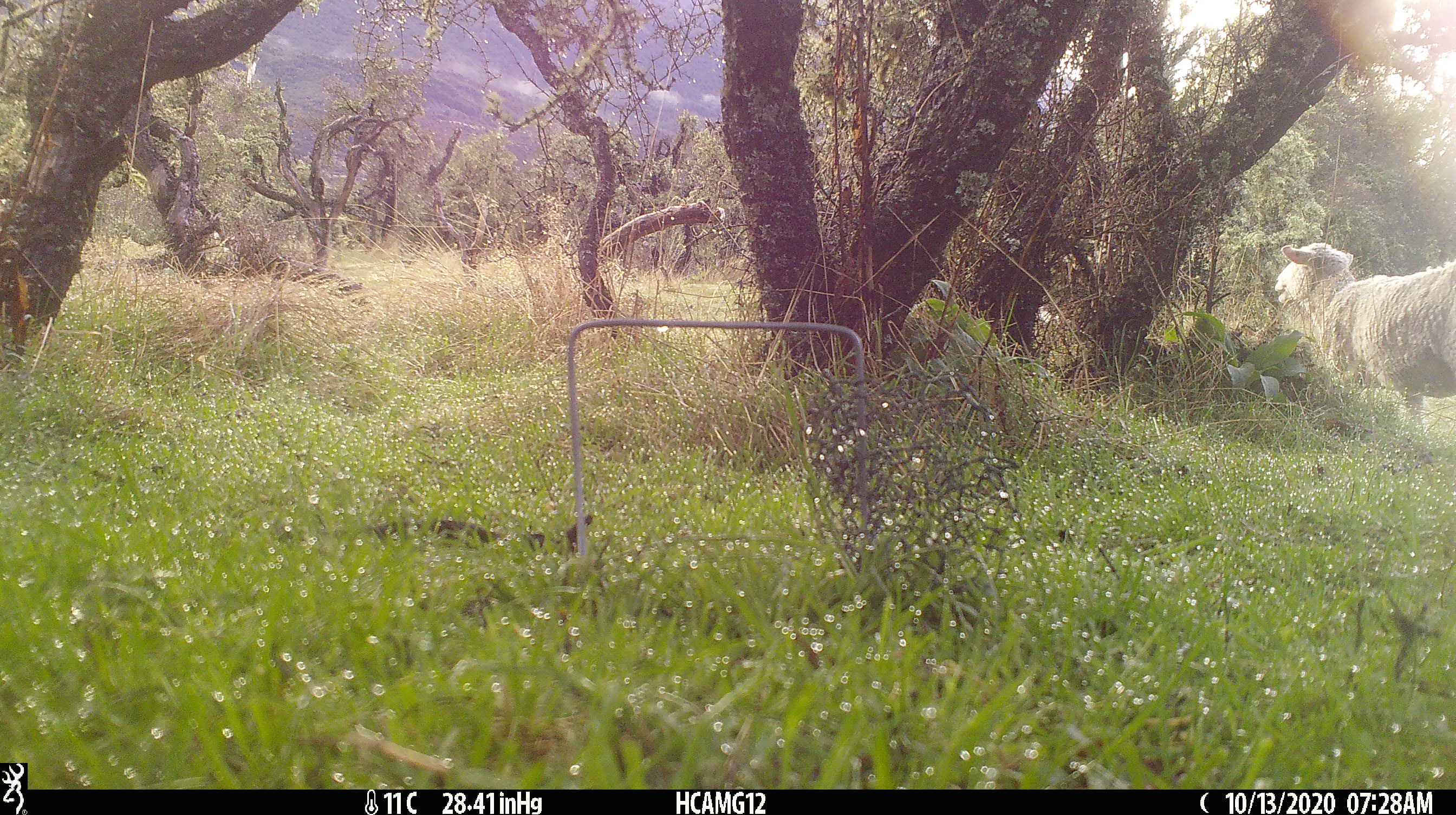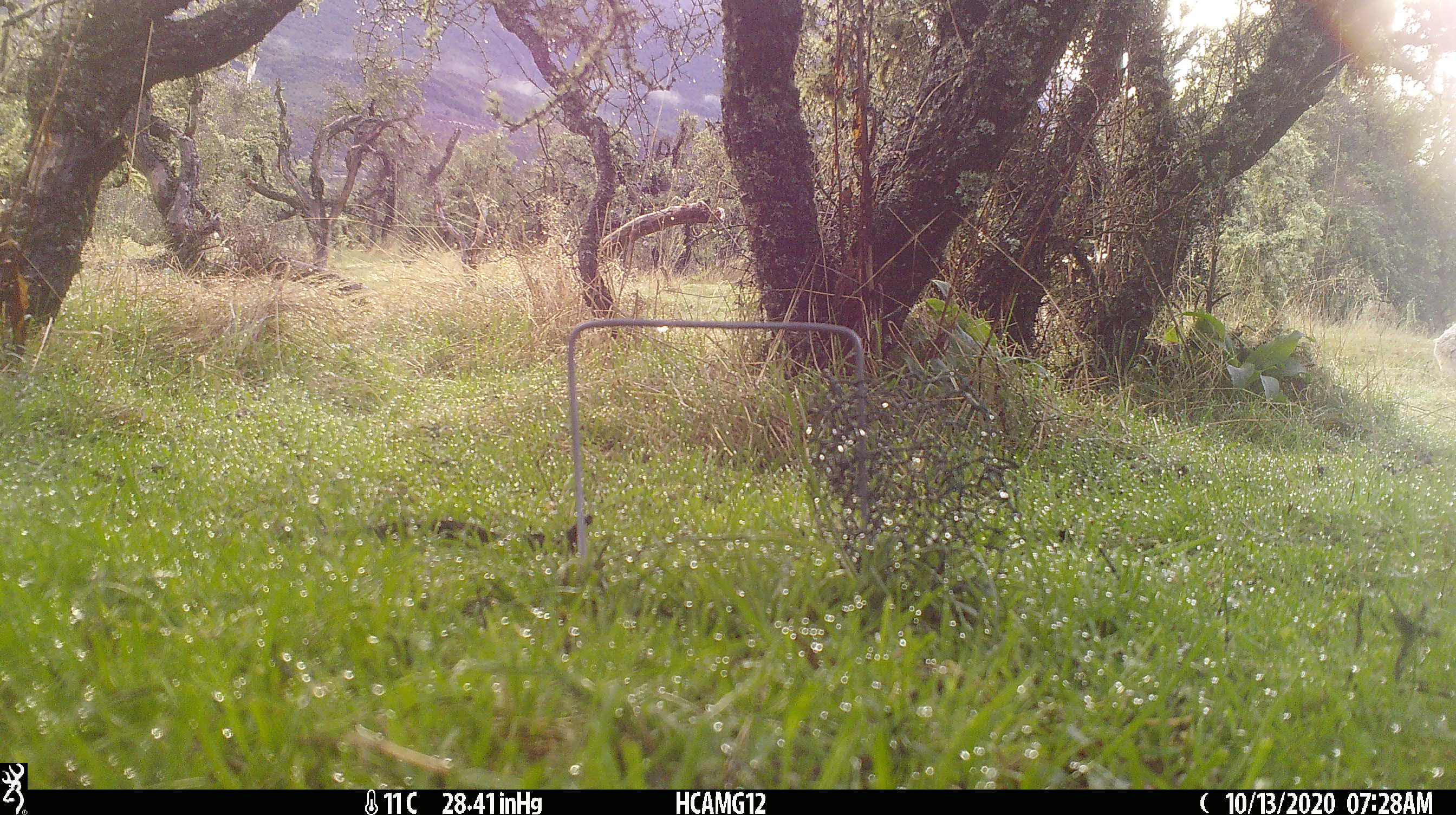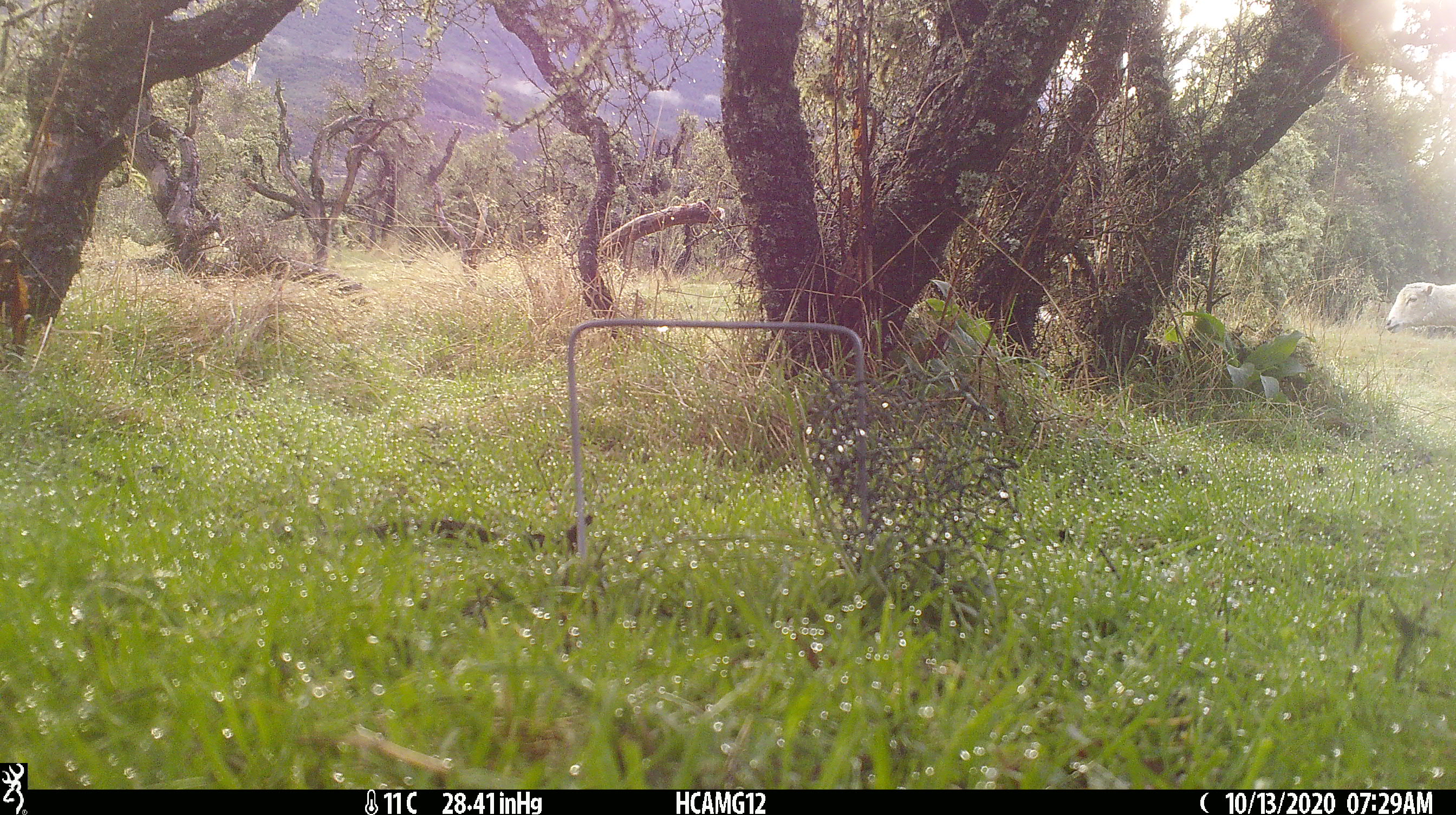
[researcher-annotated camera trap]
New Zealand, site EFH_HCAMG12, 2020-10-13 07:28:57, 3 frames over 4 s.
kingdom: Animalia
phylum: Chordata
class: Mammalia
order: Artiodactyla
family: Bovidae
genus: Ovis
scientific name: Ovis aries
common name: domestic sheep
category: sheep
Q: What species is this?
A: Sheep (domestic sheep) (Ovis aries).